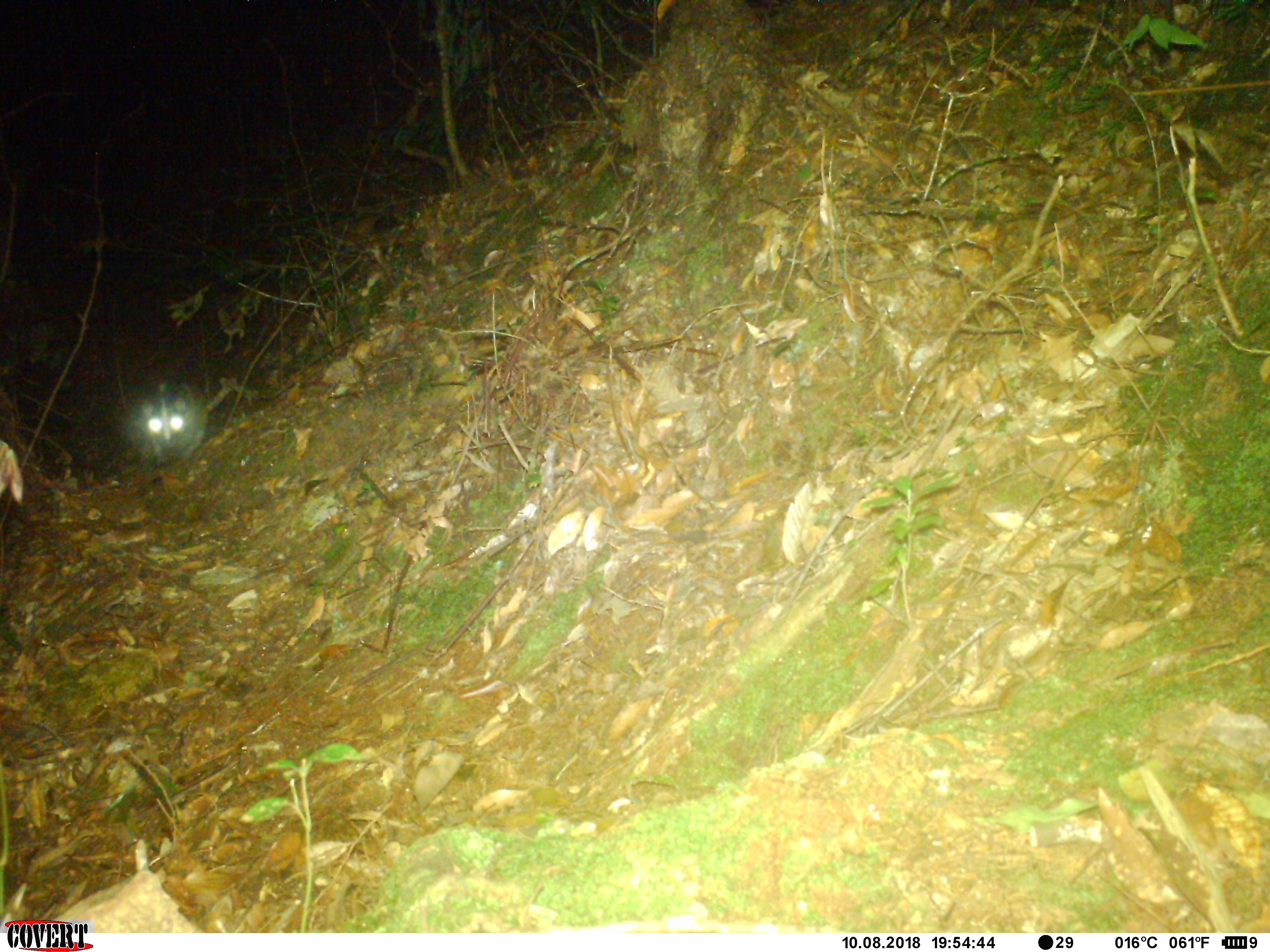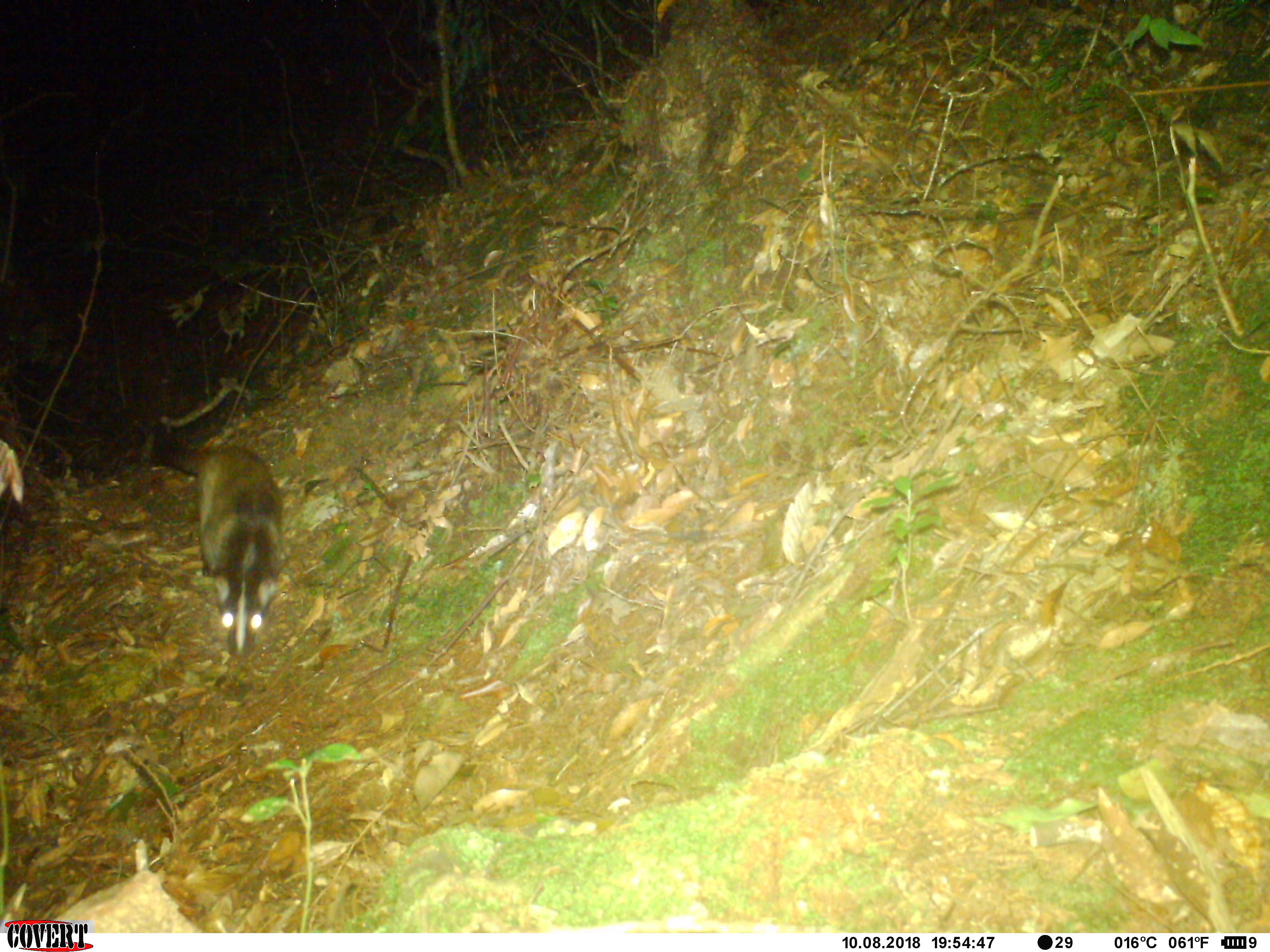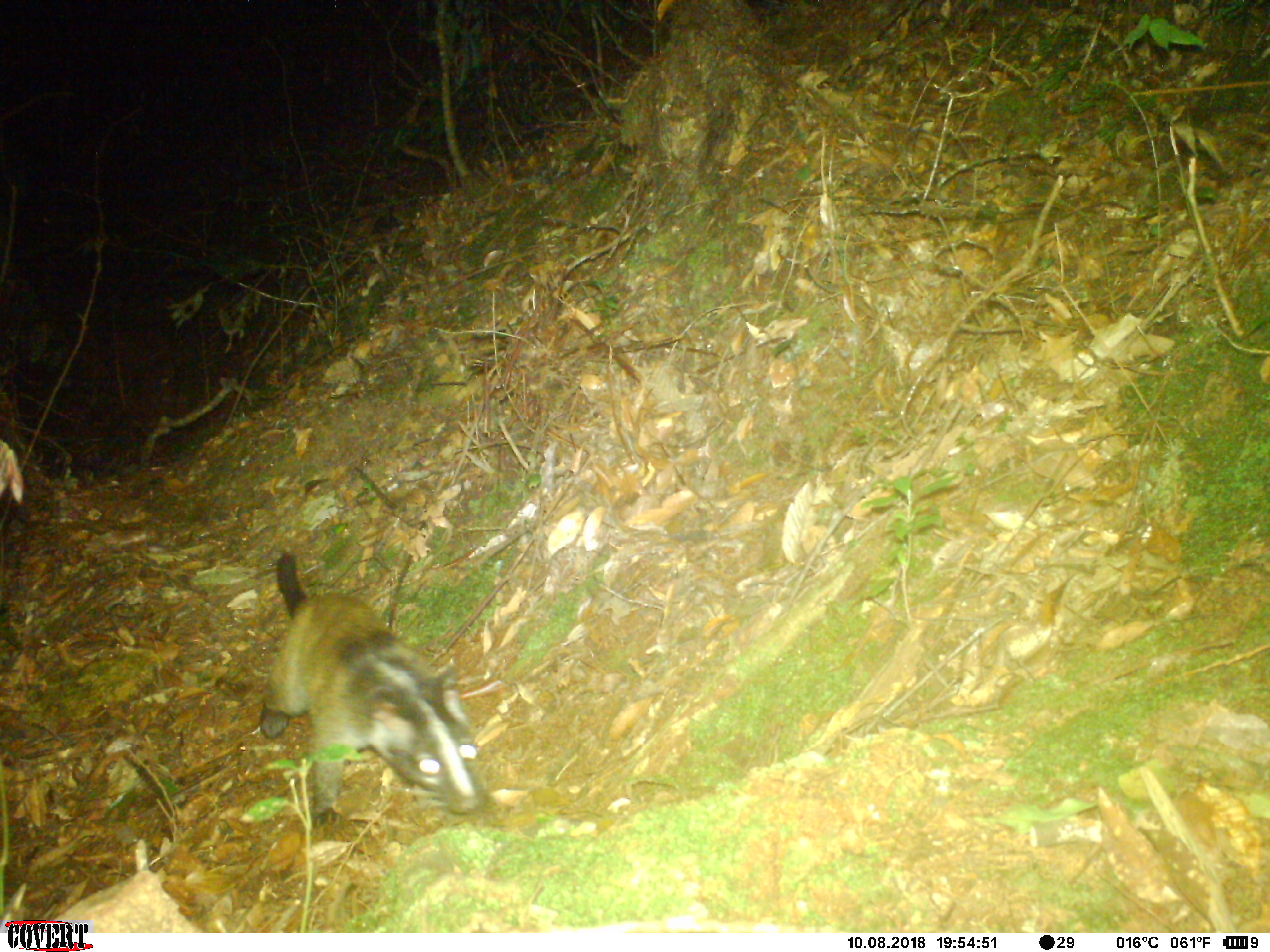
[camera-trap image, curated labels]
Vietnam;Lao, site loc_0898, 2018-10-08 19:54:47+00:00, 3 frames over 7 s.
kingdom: Animalia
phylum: Chordata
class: Mammalia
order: Carnivora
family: Viverridae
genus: Paguma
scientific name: Paguma larvata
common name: masked palm civet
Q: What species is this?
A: Masked palm civet (Paguma larvata).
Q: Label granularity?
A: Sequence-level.